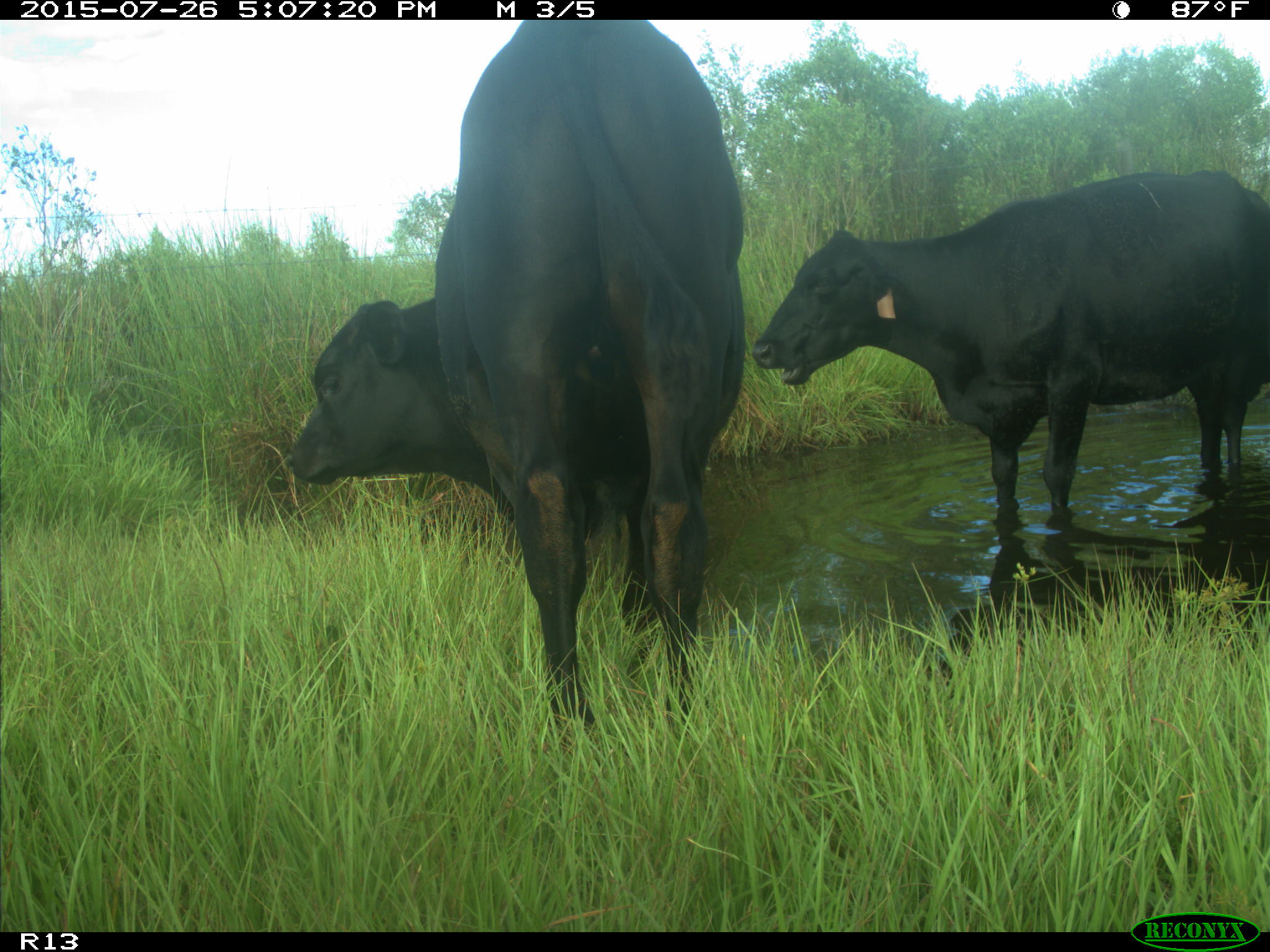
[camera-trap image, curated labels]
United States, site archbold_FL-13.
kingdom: Animalia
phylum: Chordata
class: Mammalia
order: Artiodactyla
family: Bovidae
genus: Bos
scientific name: Bos taurus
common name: domestic cow